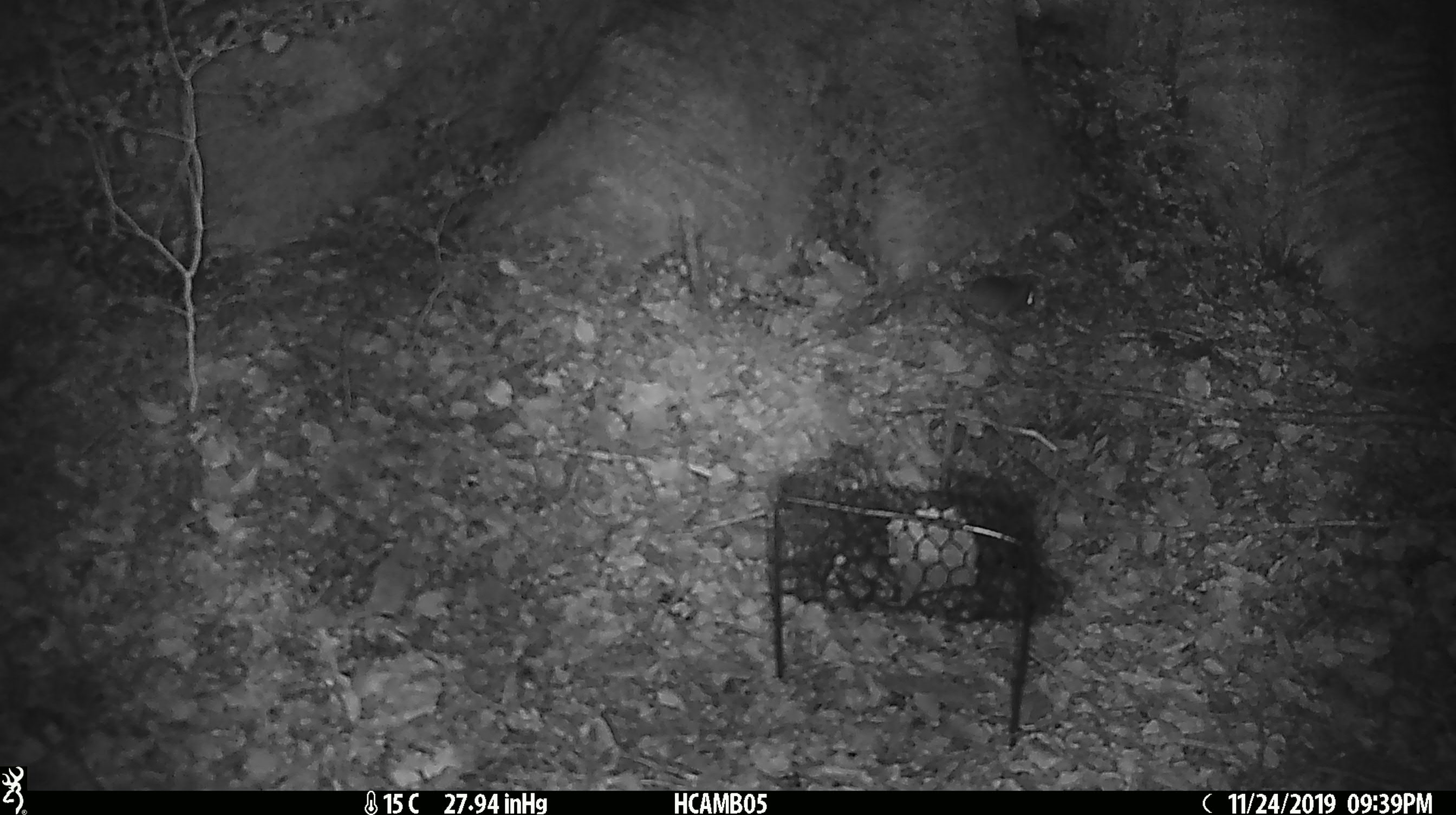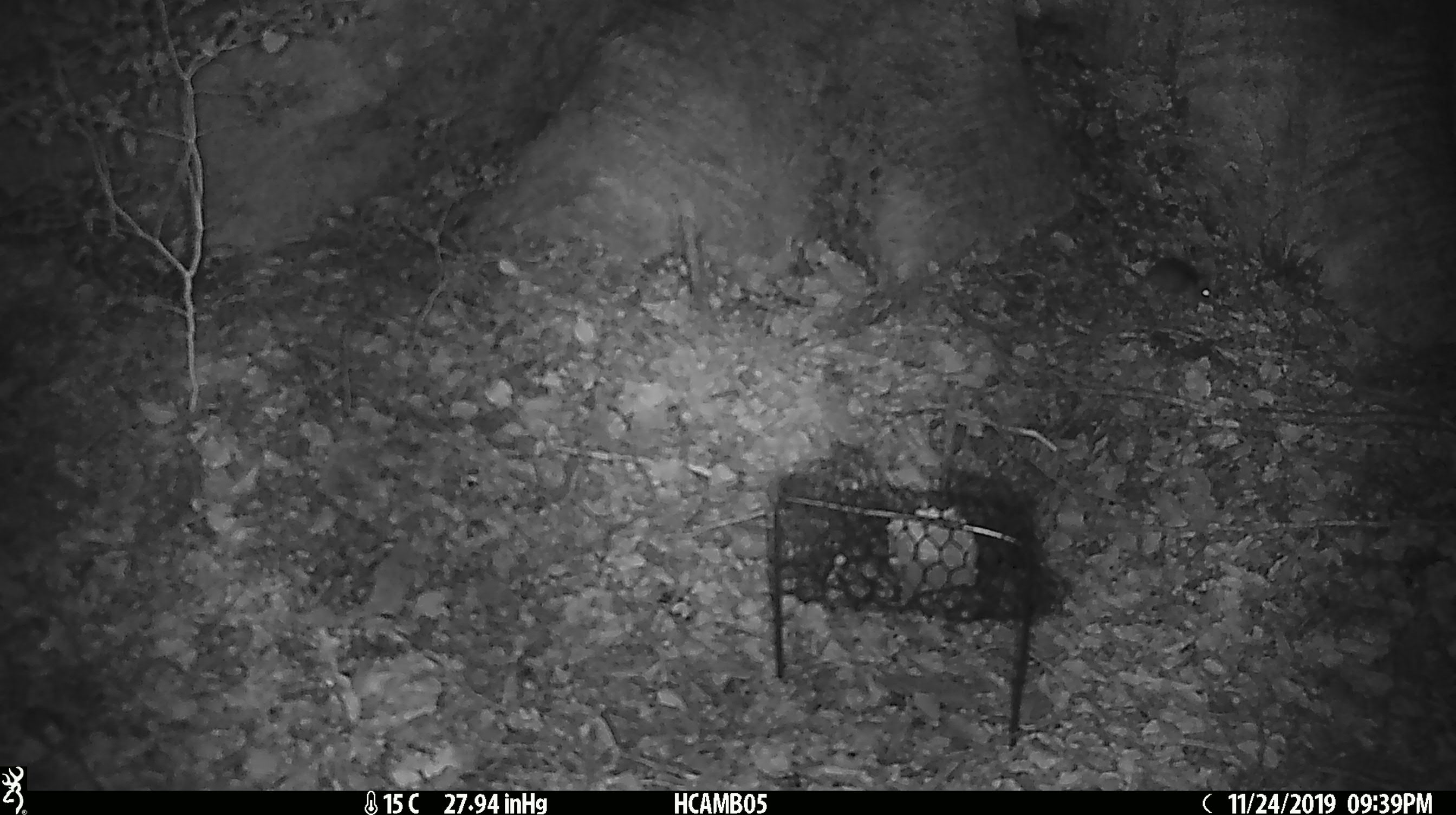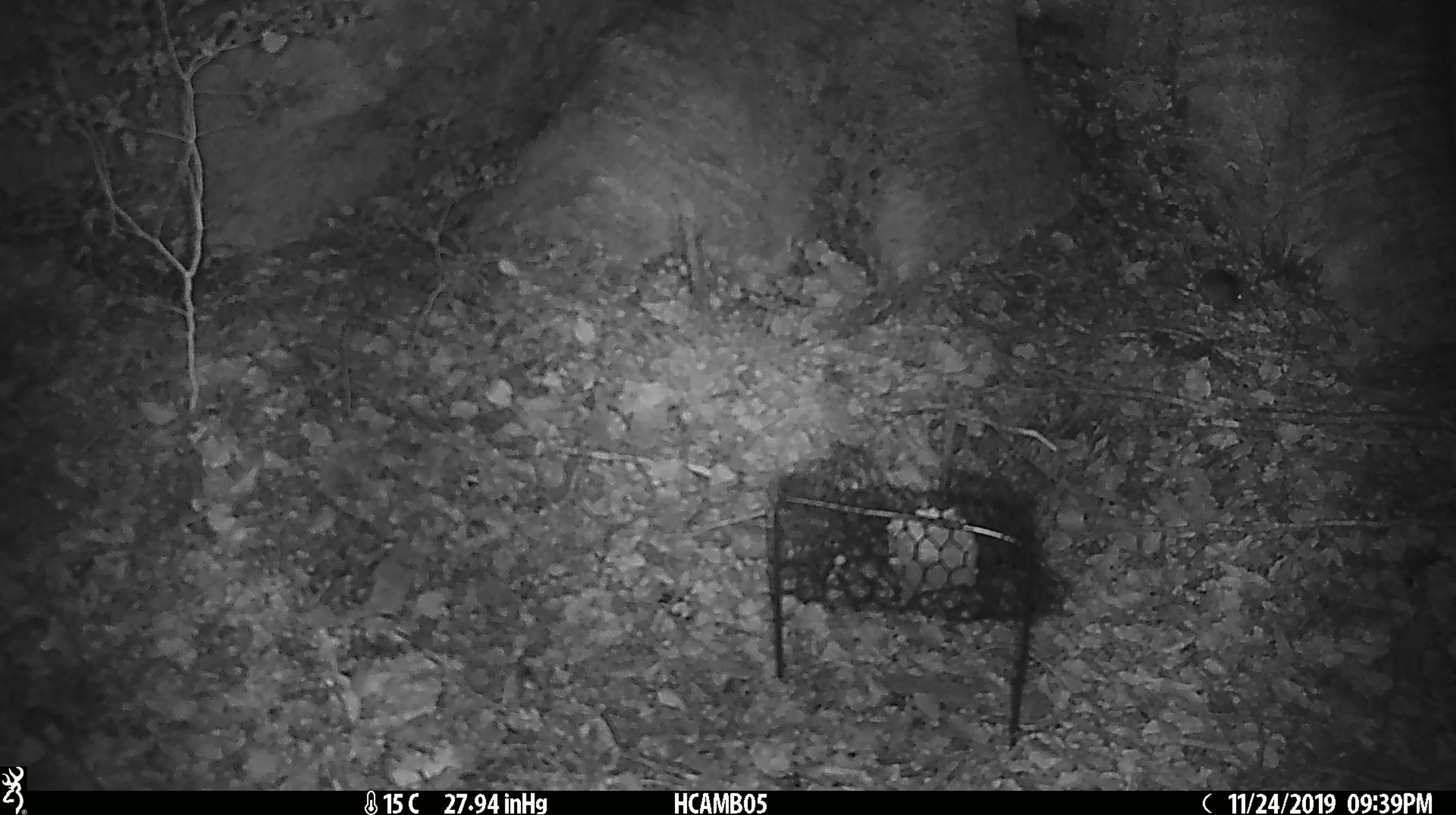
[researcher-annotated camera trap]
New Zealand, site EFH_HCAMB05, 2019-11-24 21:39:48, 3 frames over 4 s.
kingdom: Animalia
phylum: Chordata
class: Mammalia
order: Rodentia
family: Muridae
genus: Mus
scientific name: Mus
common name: mouse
Mouse (Mus).